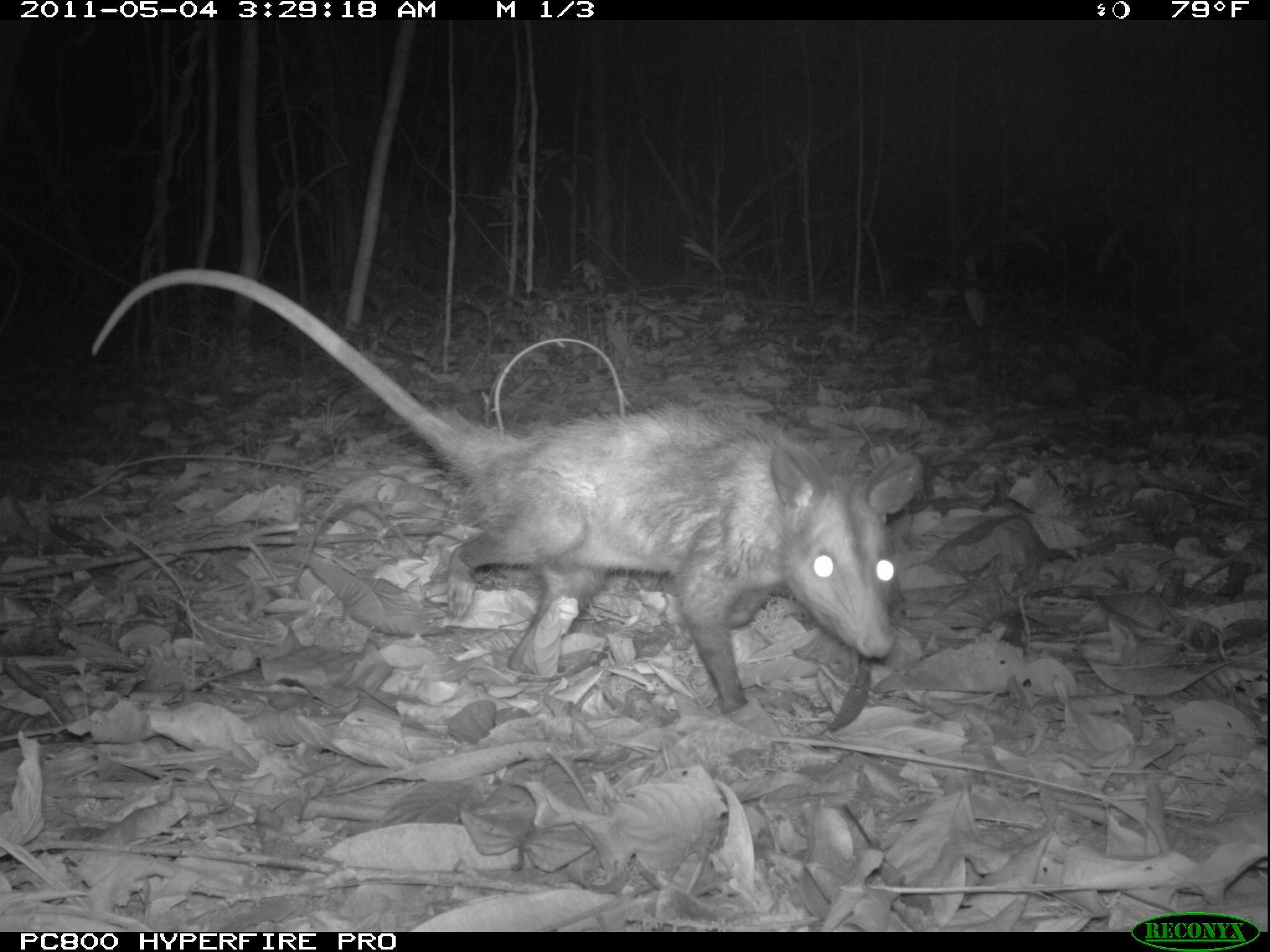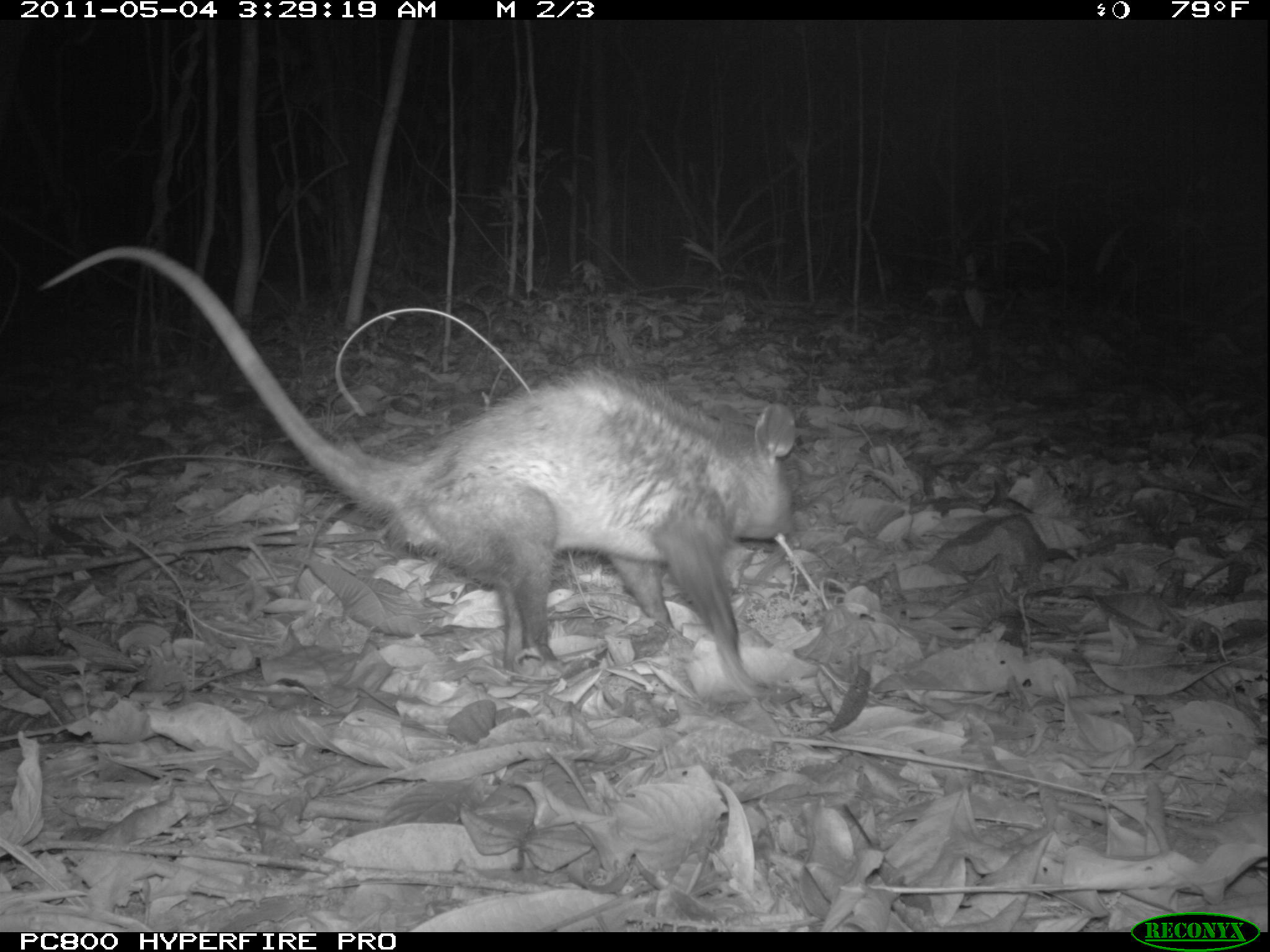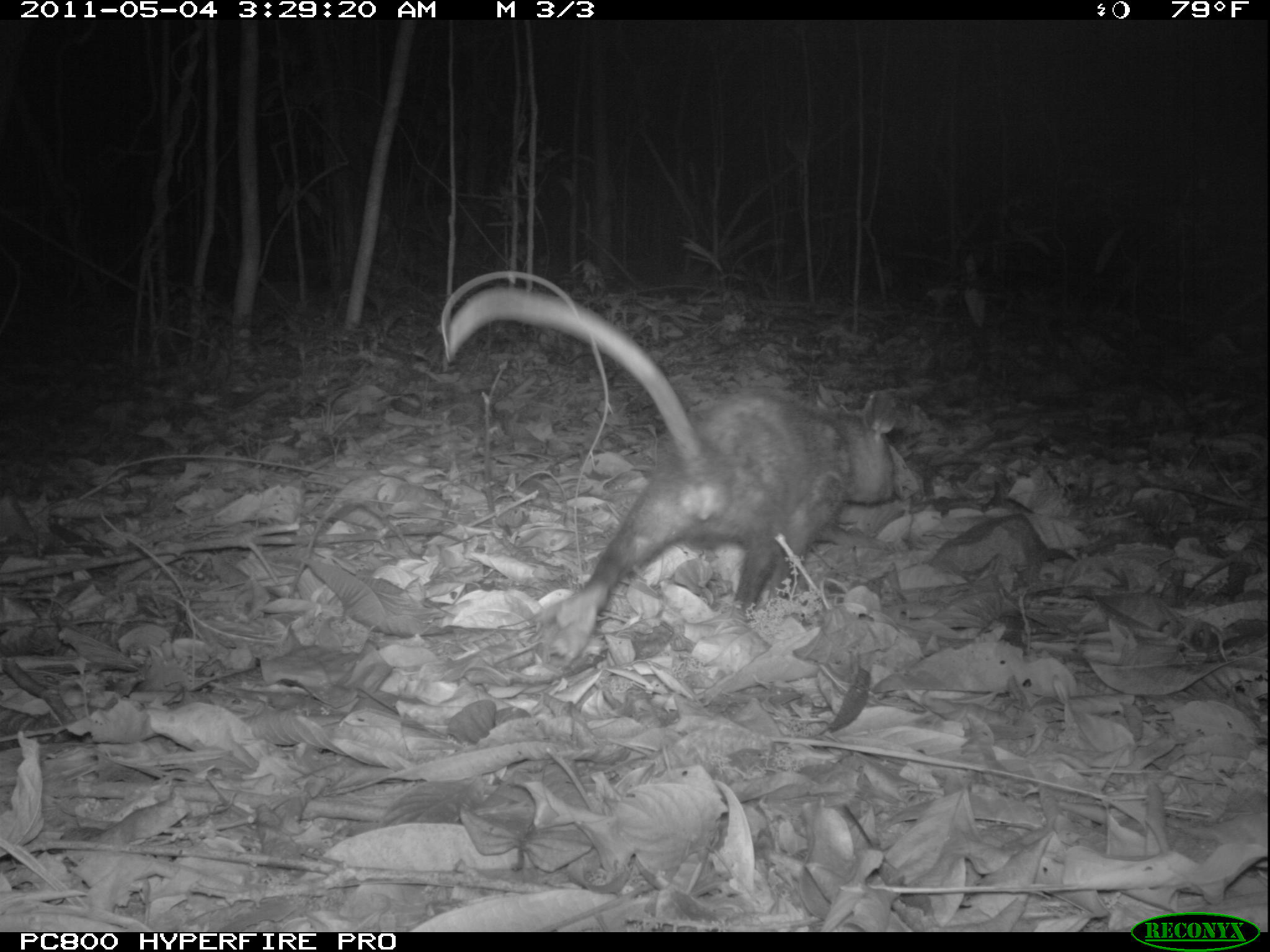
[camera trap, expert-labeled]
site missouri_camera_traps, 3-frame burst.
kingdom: Animalia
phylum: Chordata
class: Mammalia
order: Didelphimorphia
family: Didelphidae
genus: Didelphis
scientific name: Didelphis marsupialis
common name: common opossum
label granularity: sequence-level